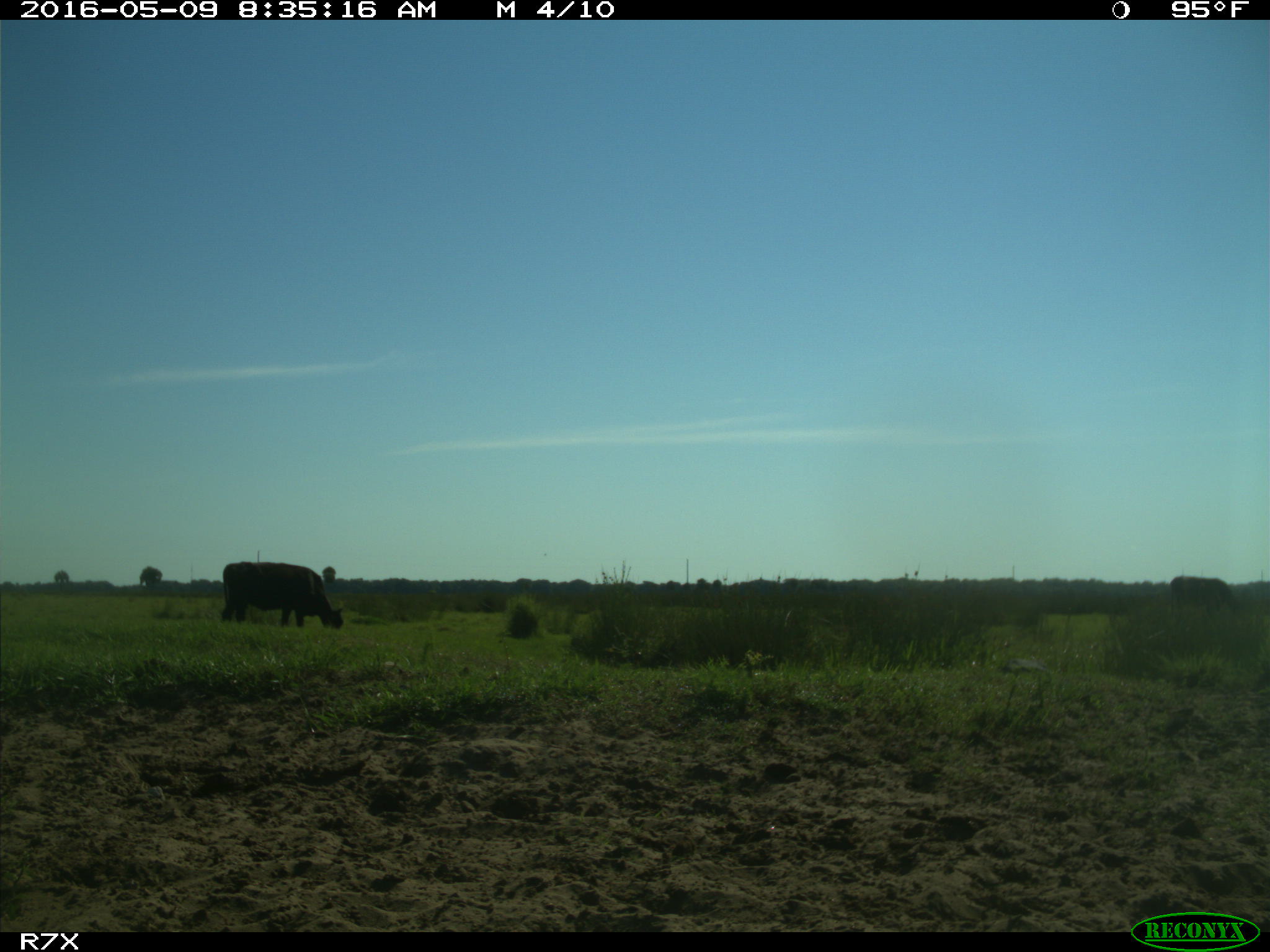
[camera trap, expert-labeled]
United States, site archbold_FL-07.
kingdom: Animalia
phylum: Chordata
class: Mammalia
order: Artiodactyla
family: Bovidae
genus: Bos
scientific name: Bos taurus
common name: domestic cow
Bos taurus (domestic cow).